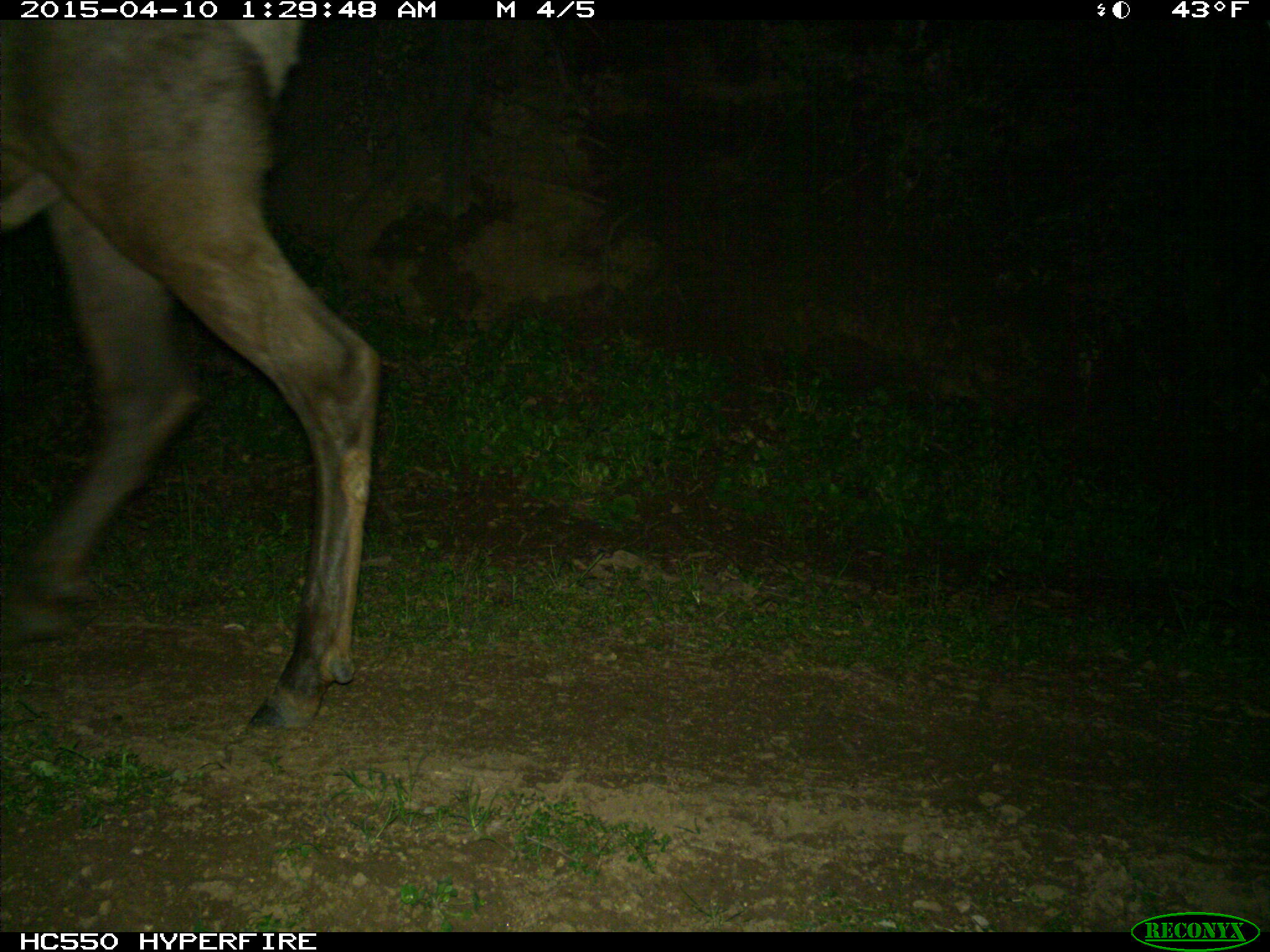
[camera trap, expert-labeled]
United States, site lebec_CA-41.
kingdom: Animalia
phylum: Chordata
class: Mammalia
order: Artiodactyla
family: Cervidae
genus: Cervus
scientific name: Cervus canadensis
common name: elk